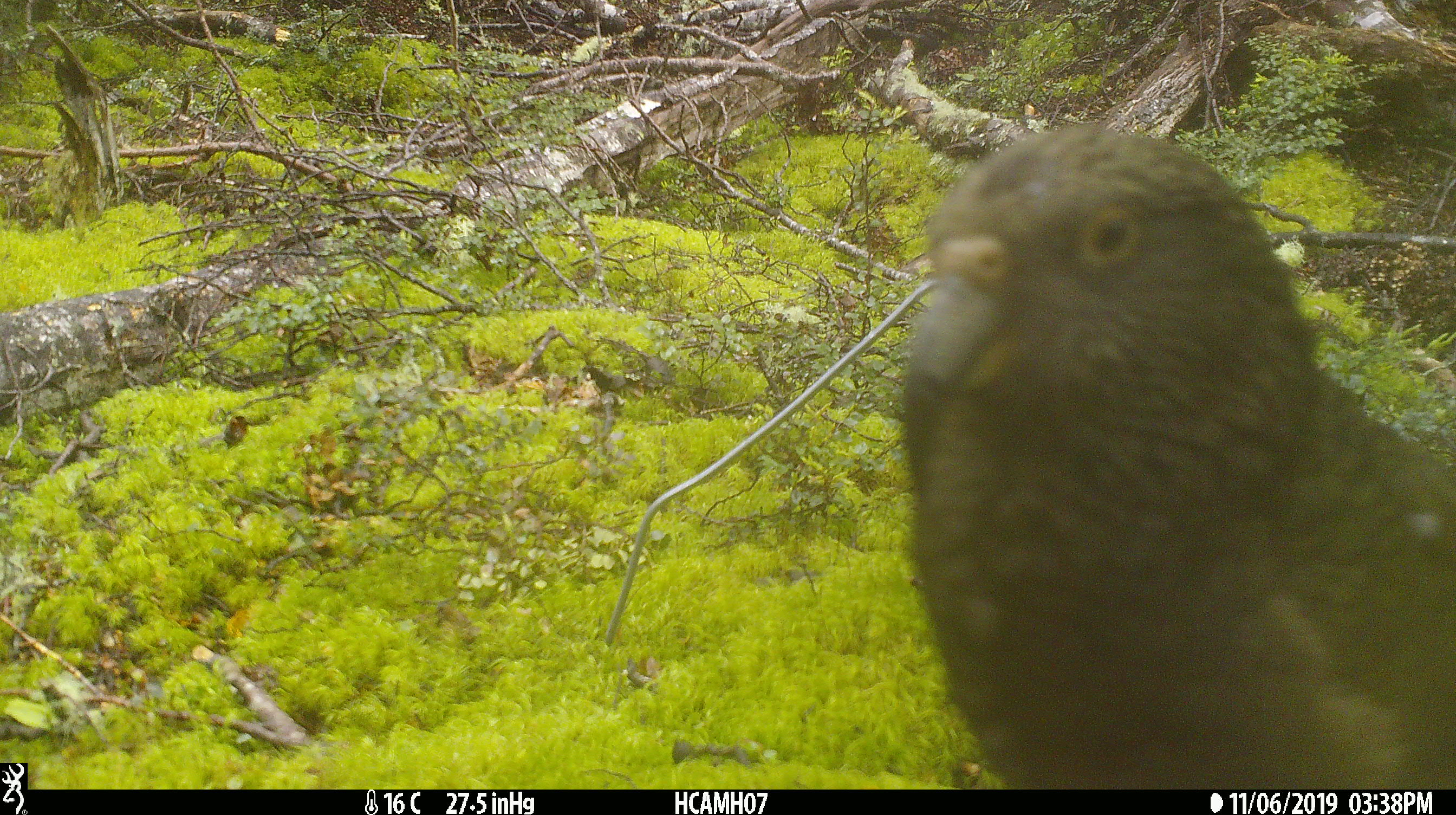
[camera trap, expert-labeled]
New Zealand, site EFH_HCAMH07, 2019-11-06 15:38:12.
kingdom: Animalia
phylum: Chordata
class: Aves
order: Psittaciformes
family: Strigopidae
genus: Nestor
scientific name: Nestor notabilis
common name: kea